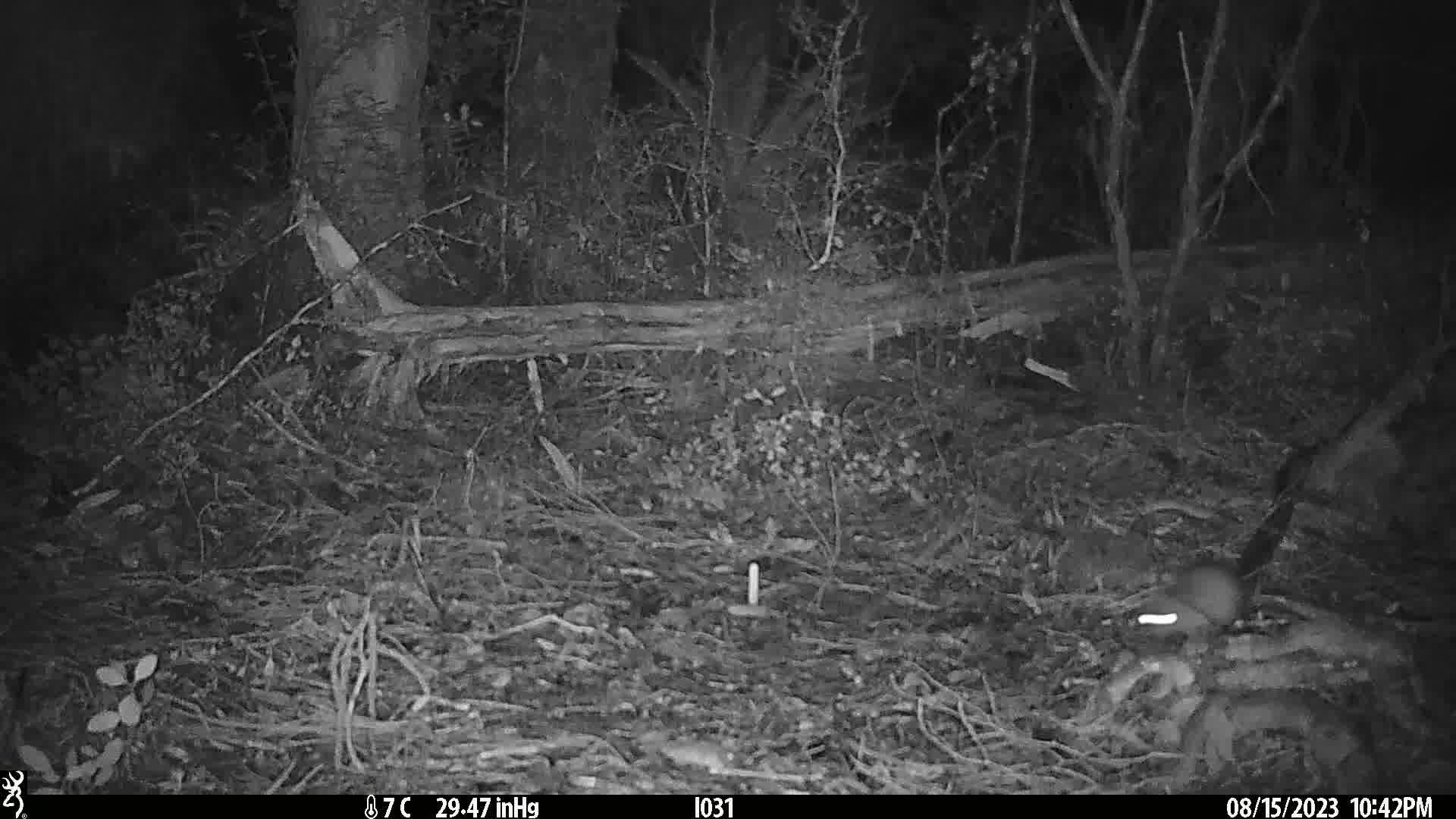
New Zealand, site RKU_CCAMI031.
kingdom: Animalia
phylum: Chordata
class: Mammalia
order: Rodentia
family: Muridae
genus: Rattus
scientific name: Rattus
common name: rat